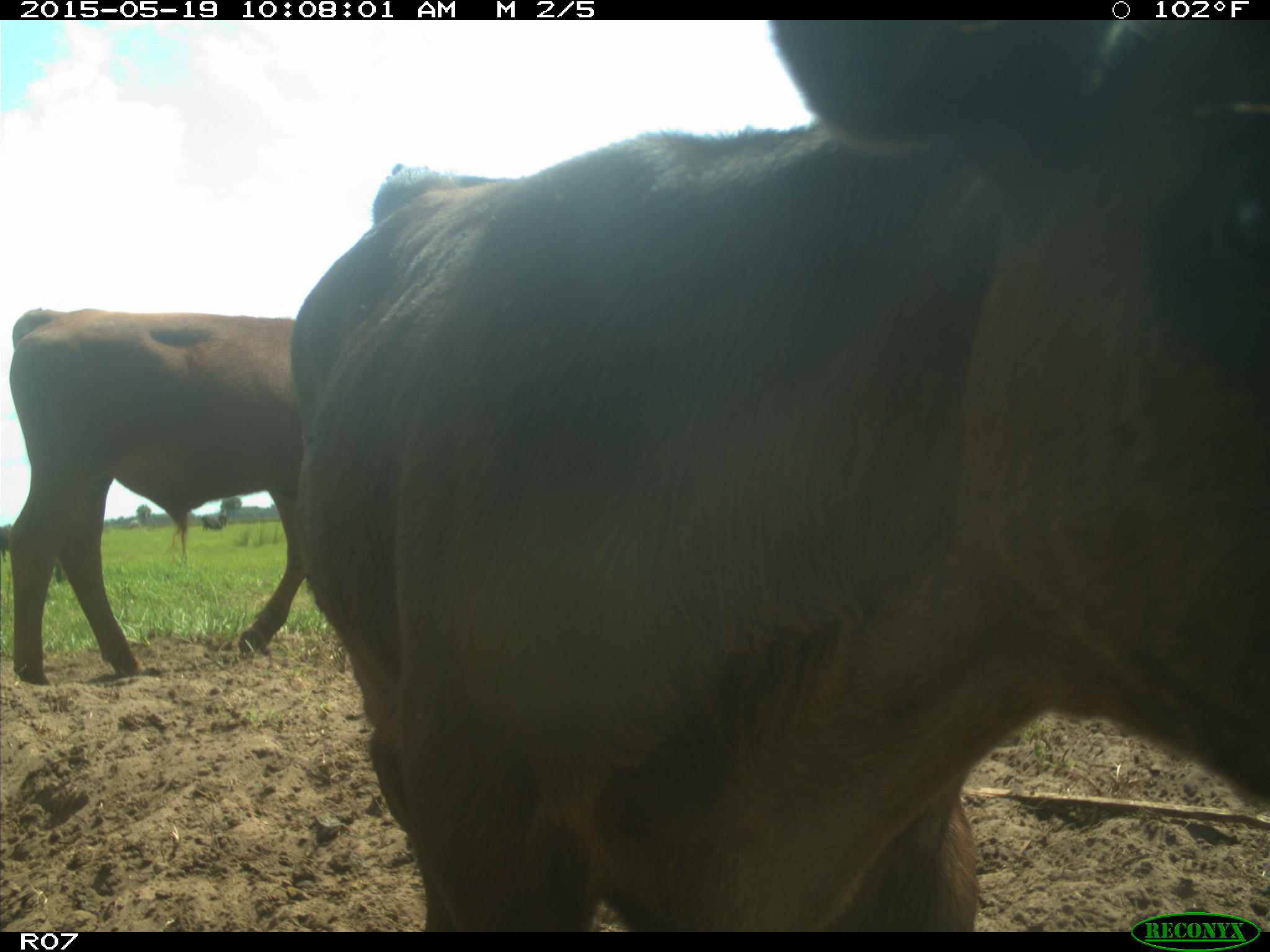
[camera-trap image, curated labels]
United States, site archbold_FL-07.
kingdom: Animalia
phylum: Chordata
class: Mammalia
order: Artiodactyla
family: Bovidae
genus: Bos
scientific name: Bos taurus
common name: domestic cow